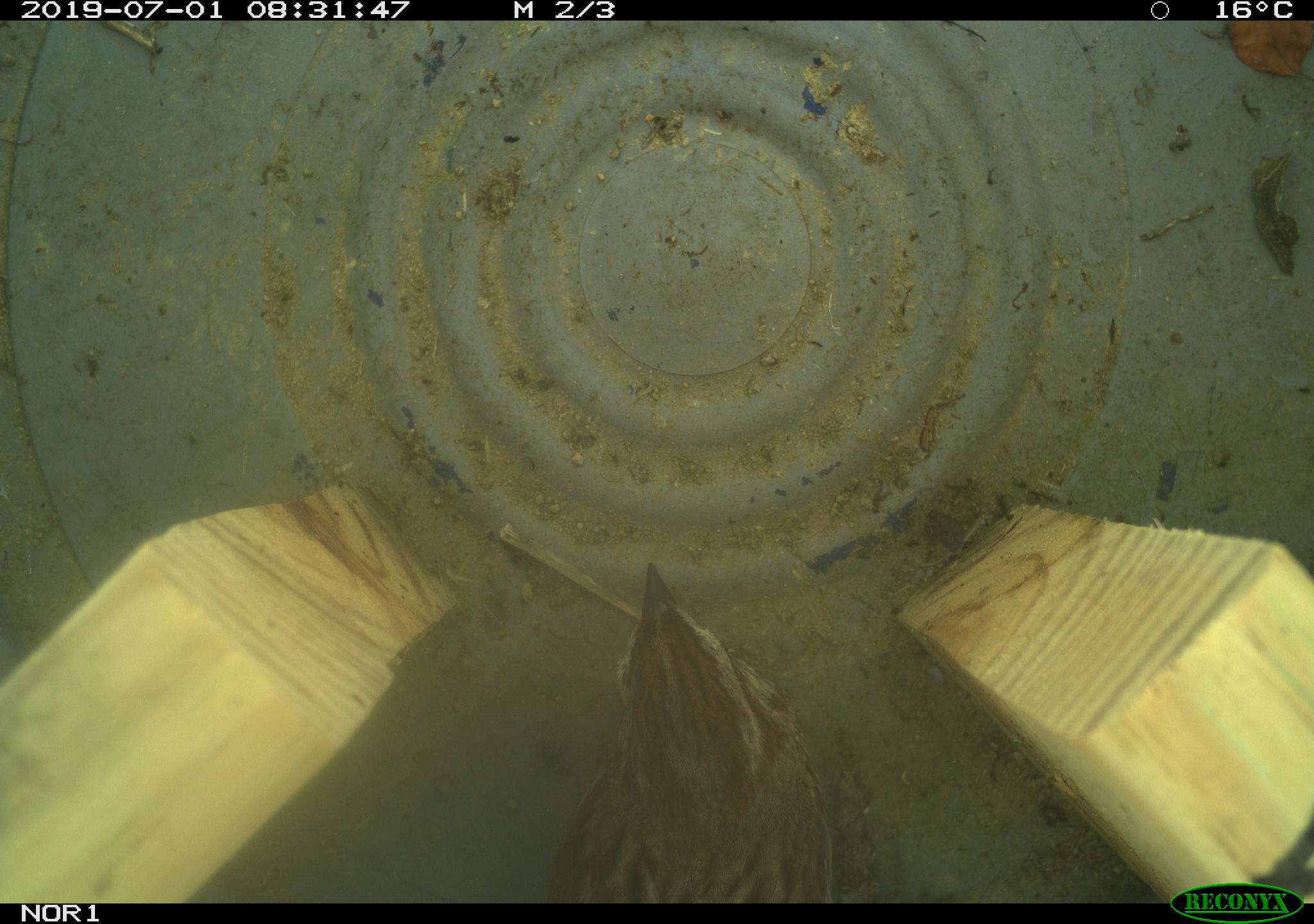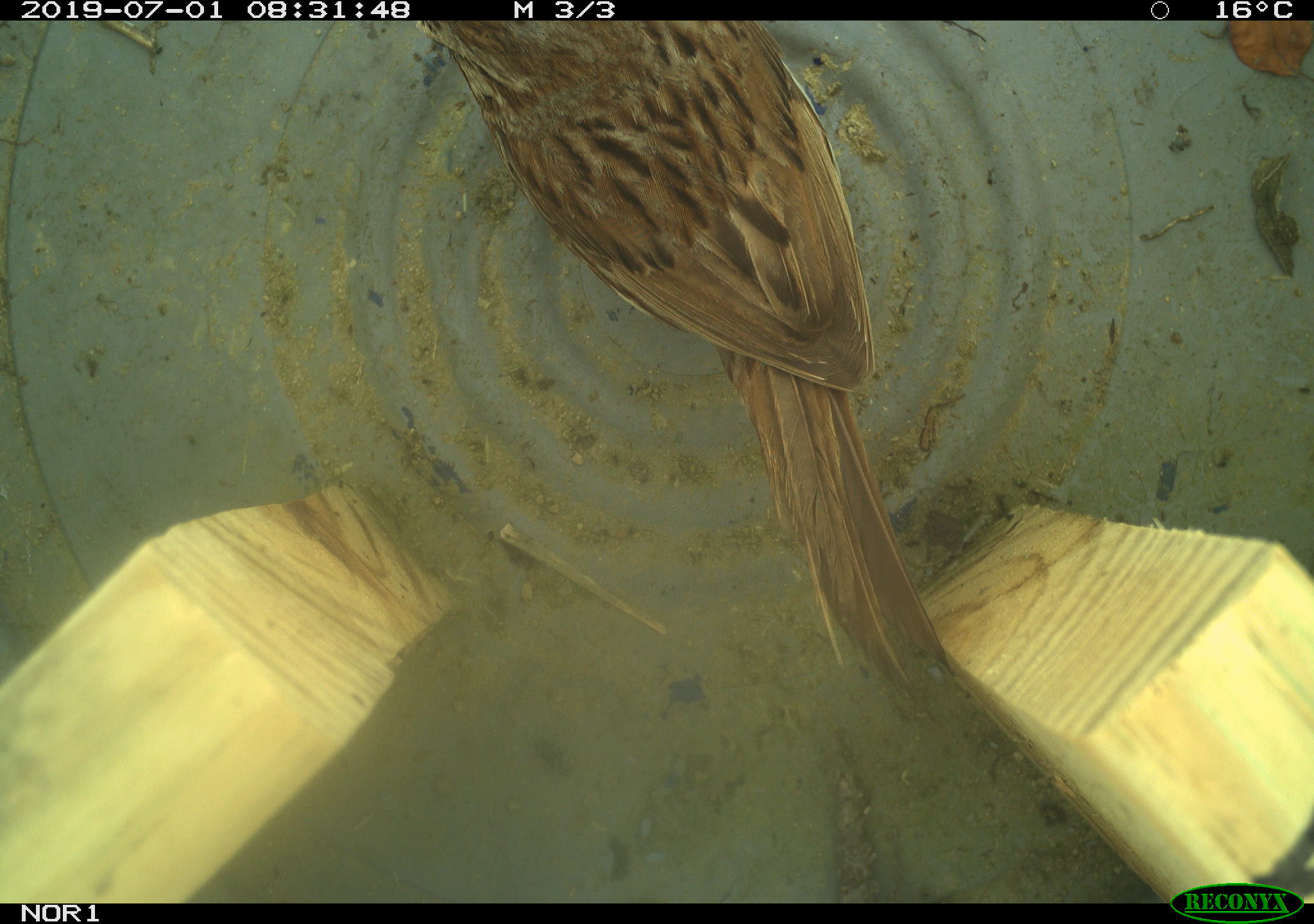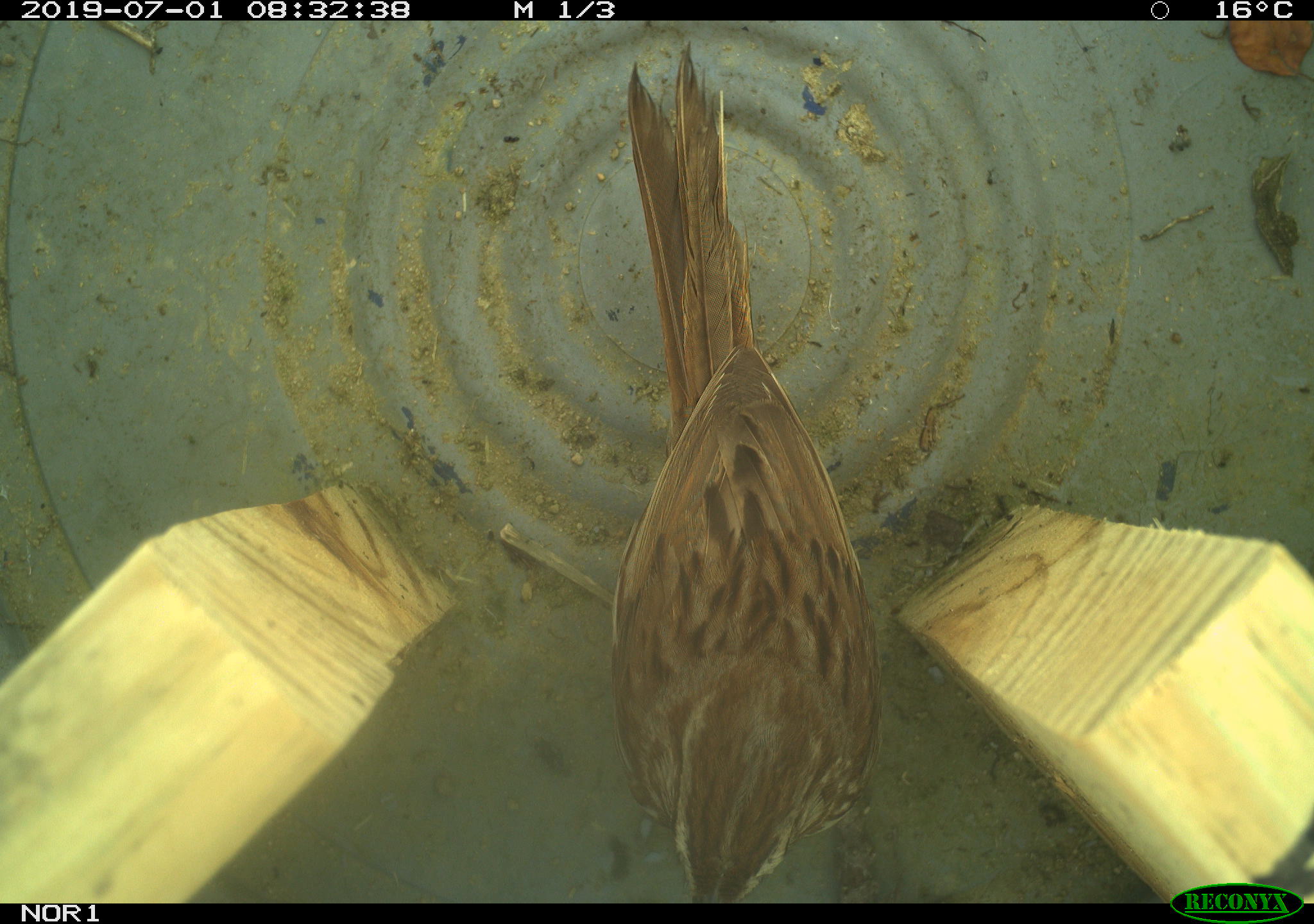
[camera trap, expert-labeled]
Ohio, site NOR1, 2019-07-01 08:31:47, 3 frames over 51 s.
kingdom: Animalia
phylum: Chordata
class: Aves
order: Passeriformes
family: Passerellidae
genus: Melospiza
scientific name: Melospiza melodia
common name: song sparrow